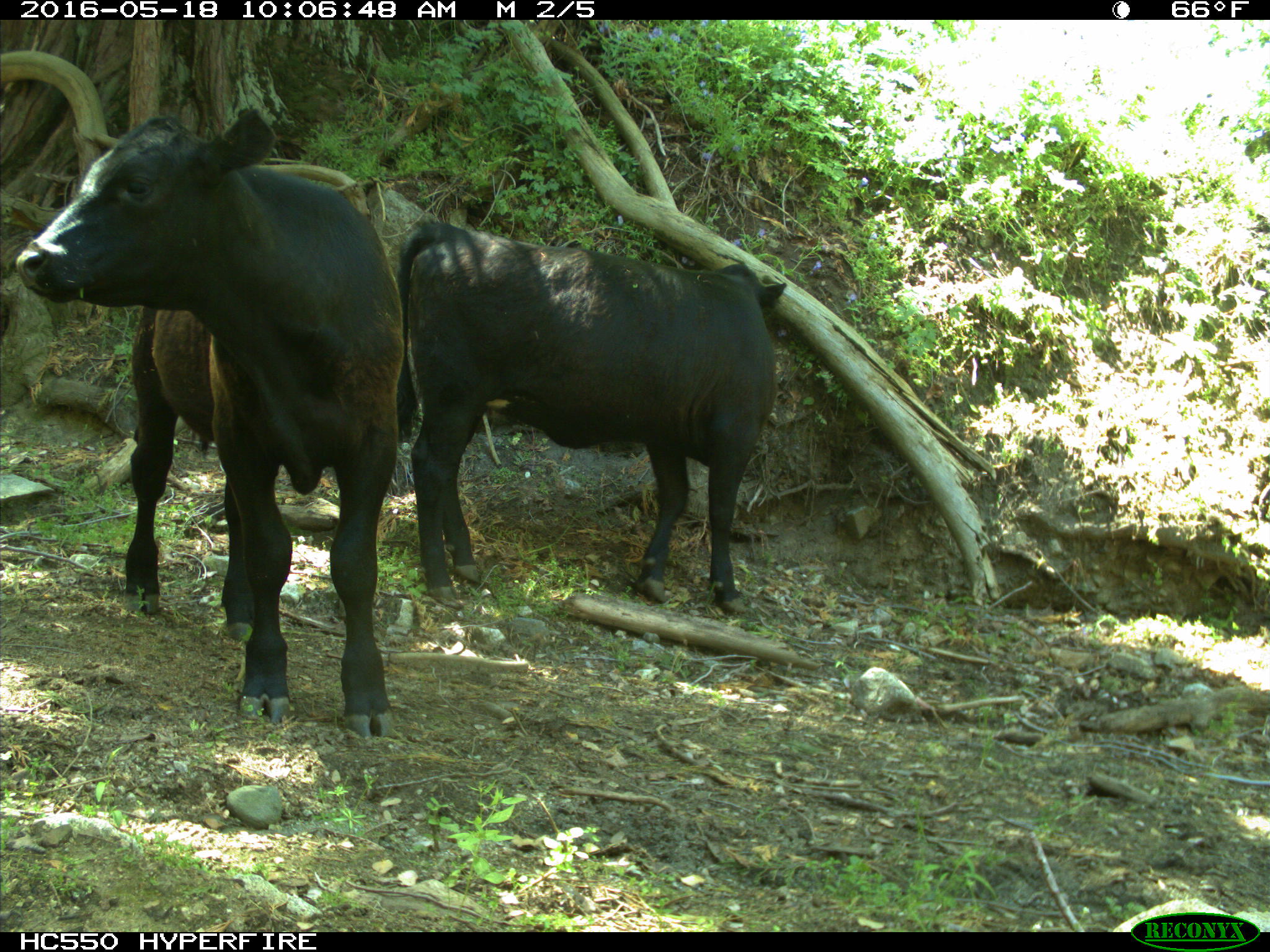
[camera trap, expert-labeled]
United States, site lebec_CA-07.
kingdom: Animalia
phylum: Chordata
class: Mammalia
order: Artiodactyla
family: Bovidae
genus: Bos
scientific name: Bos taurus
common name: domestic cow